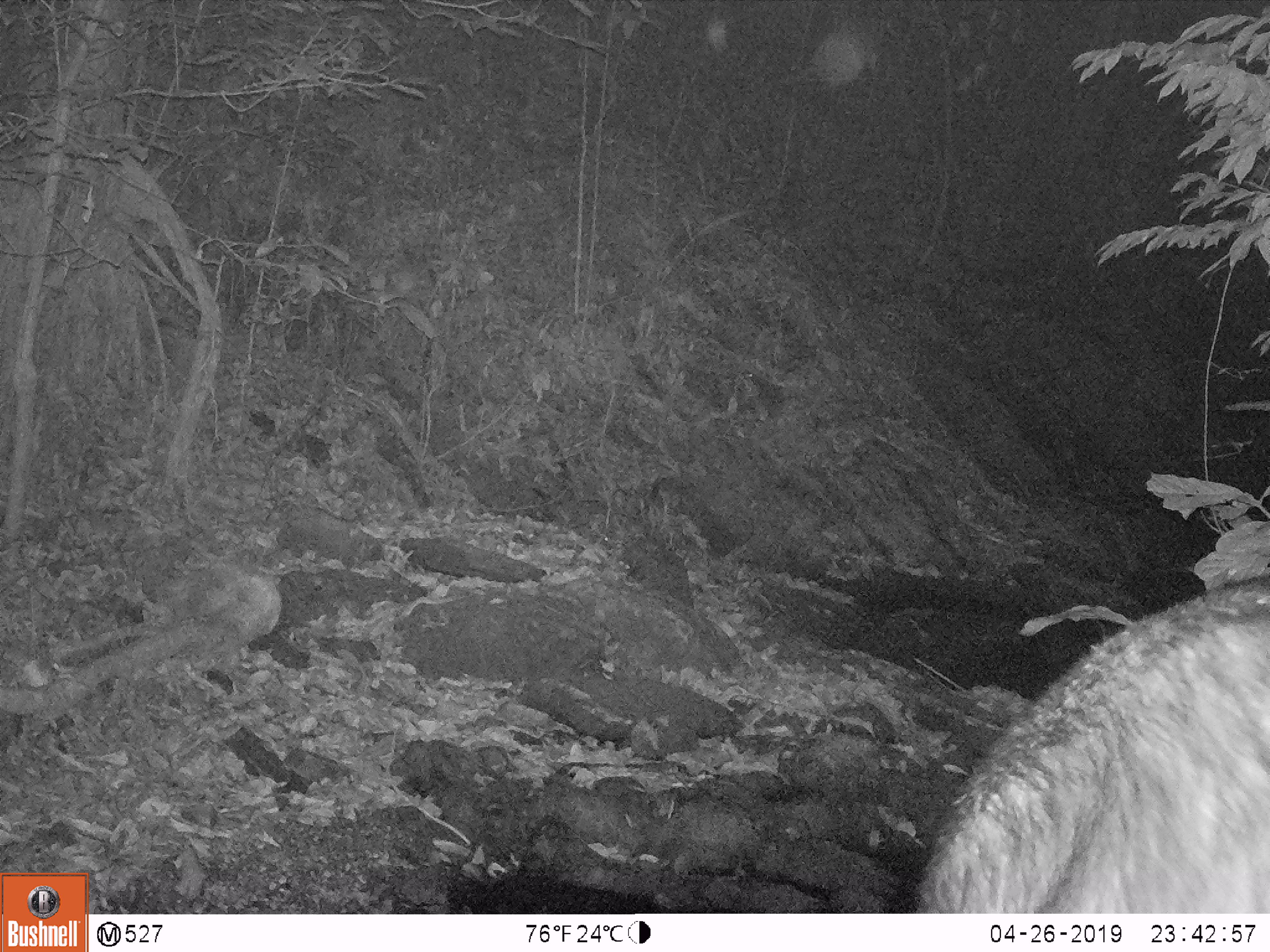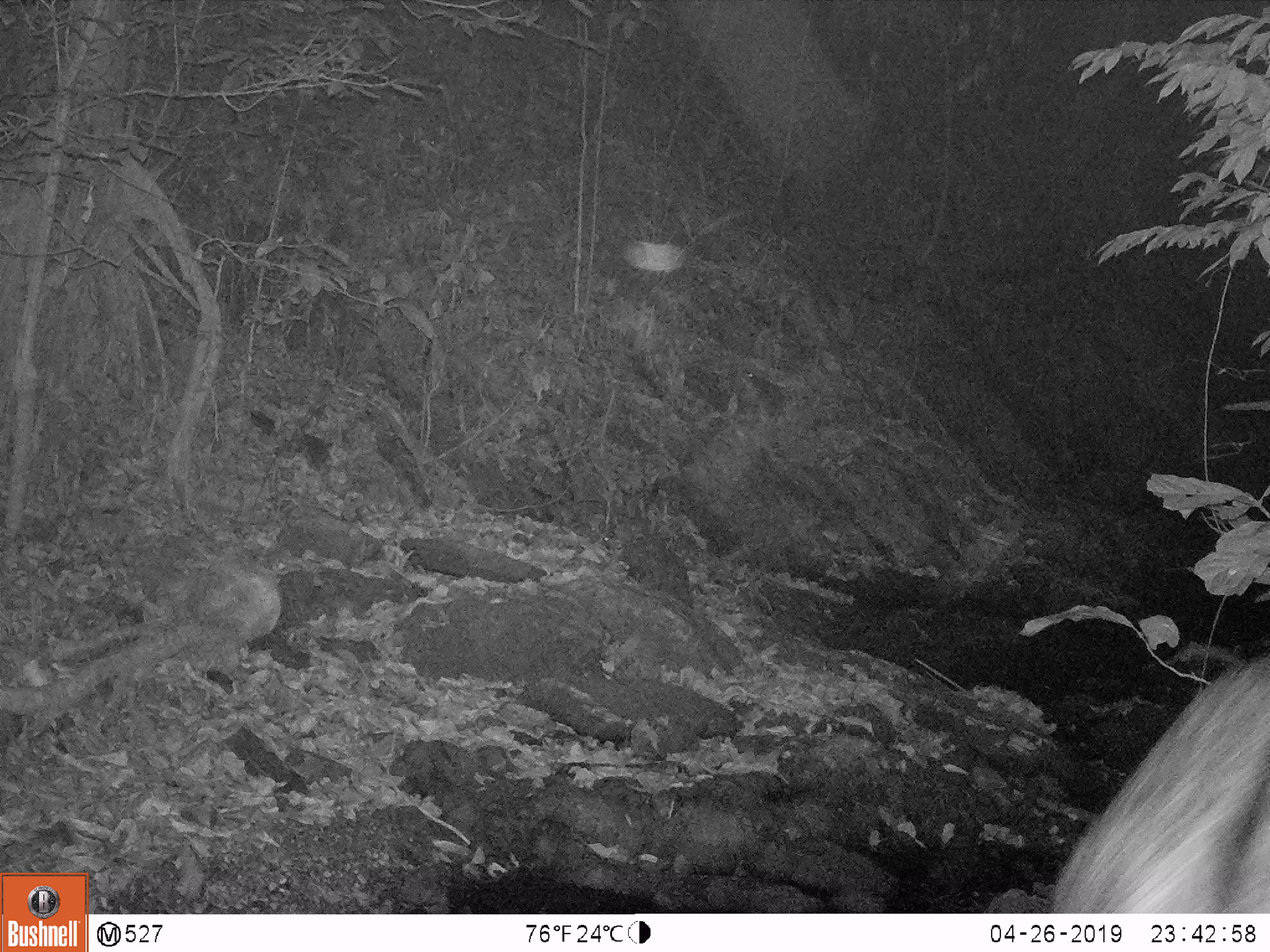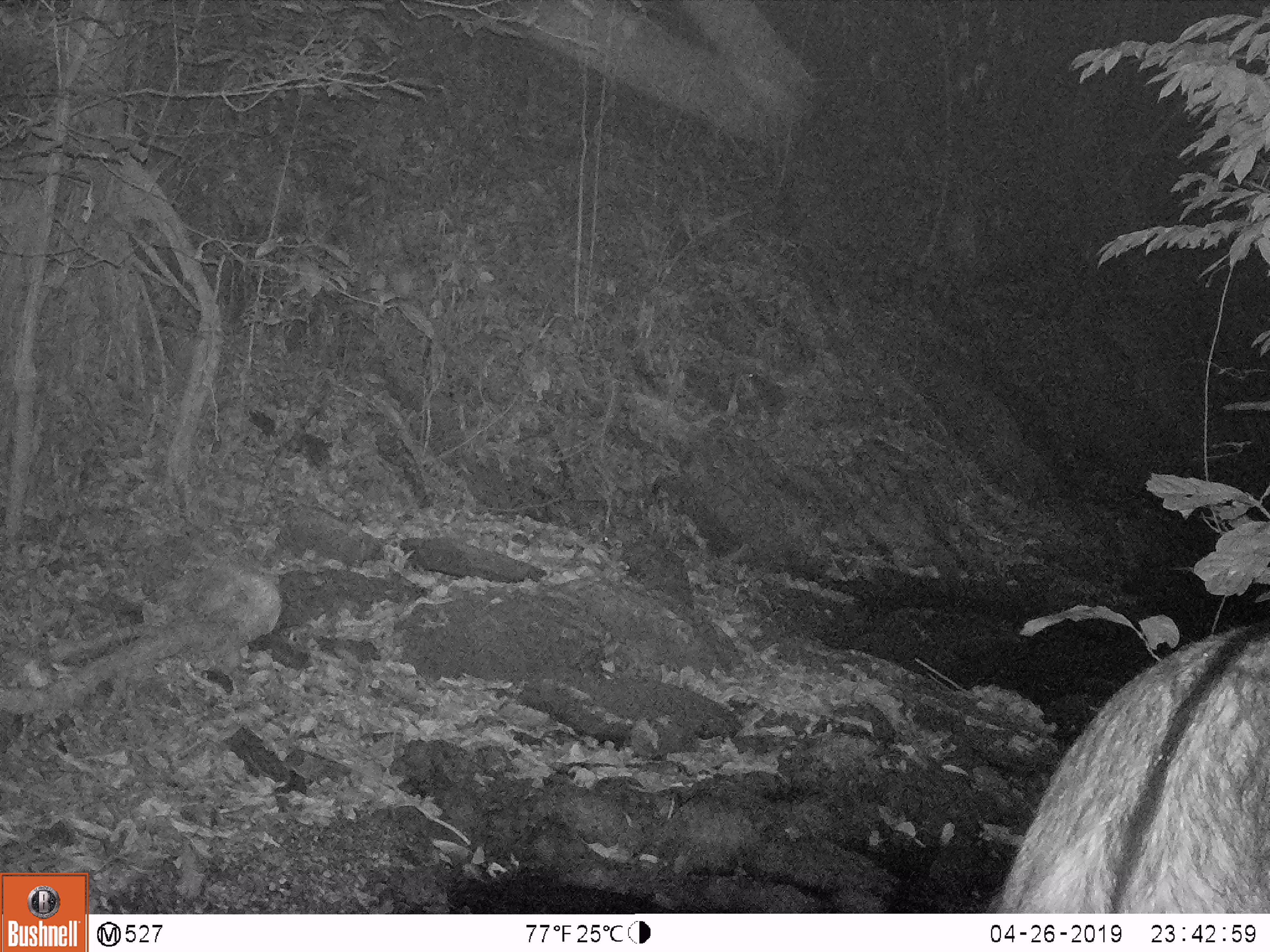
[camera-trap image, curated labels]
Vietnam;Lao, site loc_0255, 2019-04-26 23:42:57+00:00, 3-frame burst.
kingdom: Animalia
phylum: Chordata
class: Mammalia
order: Artiodactyla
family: Bovidae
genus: Capricornis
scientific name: Capricornis sumatraensis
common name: chinese serow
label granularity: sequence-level